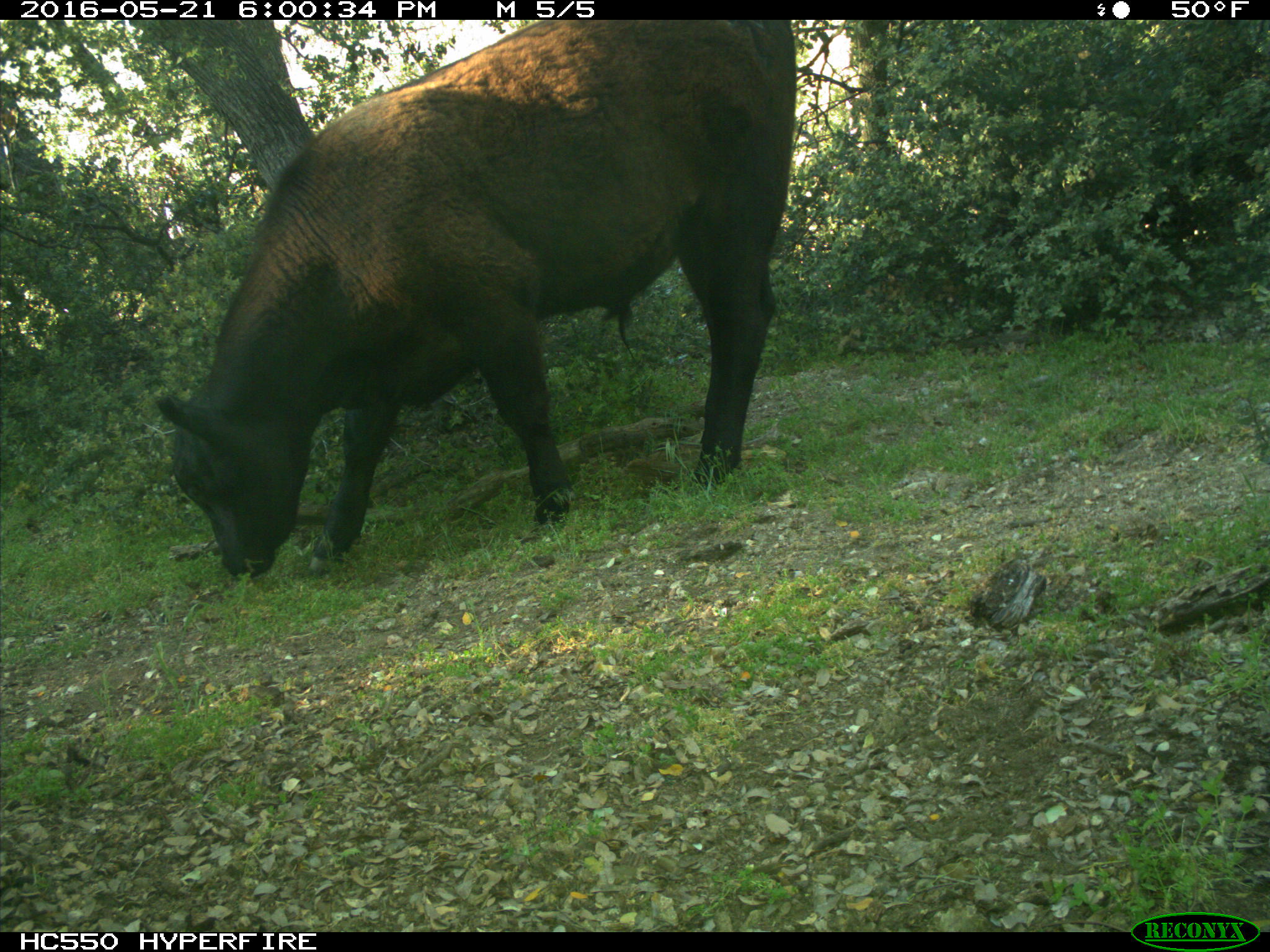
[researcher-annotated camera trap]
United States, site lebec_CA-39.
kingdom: Animalia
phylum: Chordata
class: Mammalia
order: Artiodactyla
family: Bovidae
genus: Bos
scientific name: Bos taurus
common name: domestic cow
Bos taurus (domestic cow).